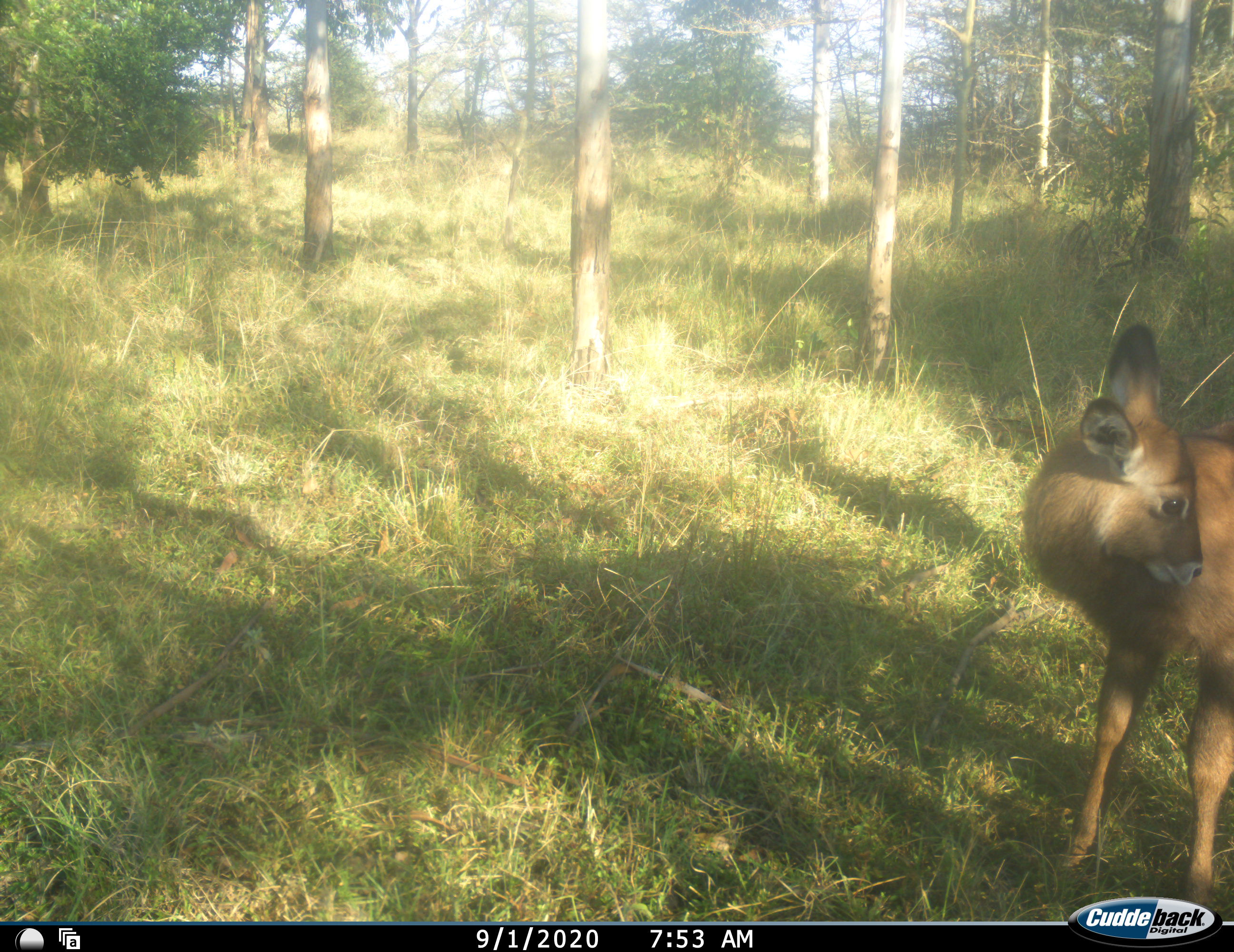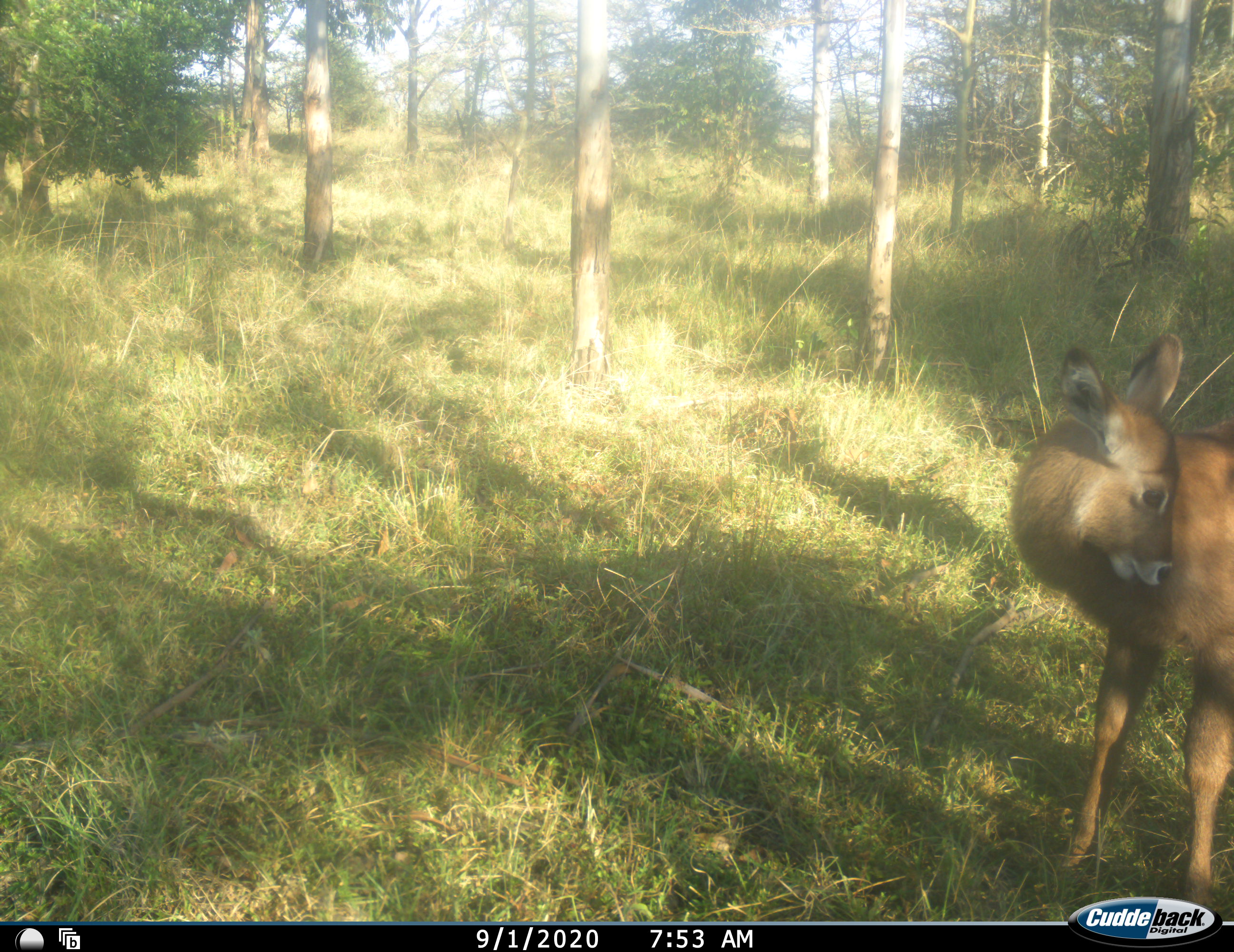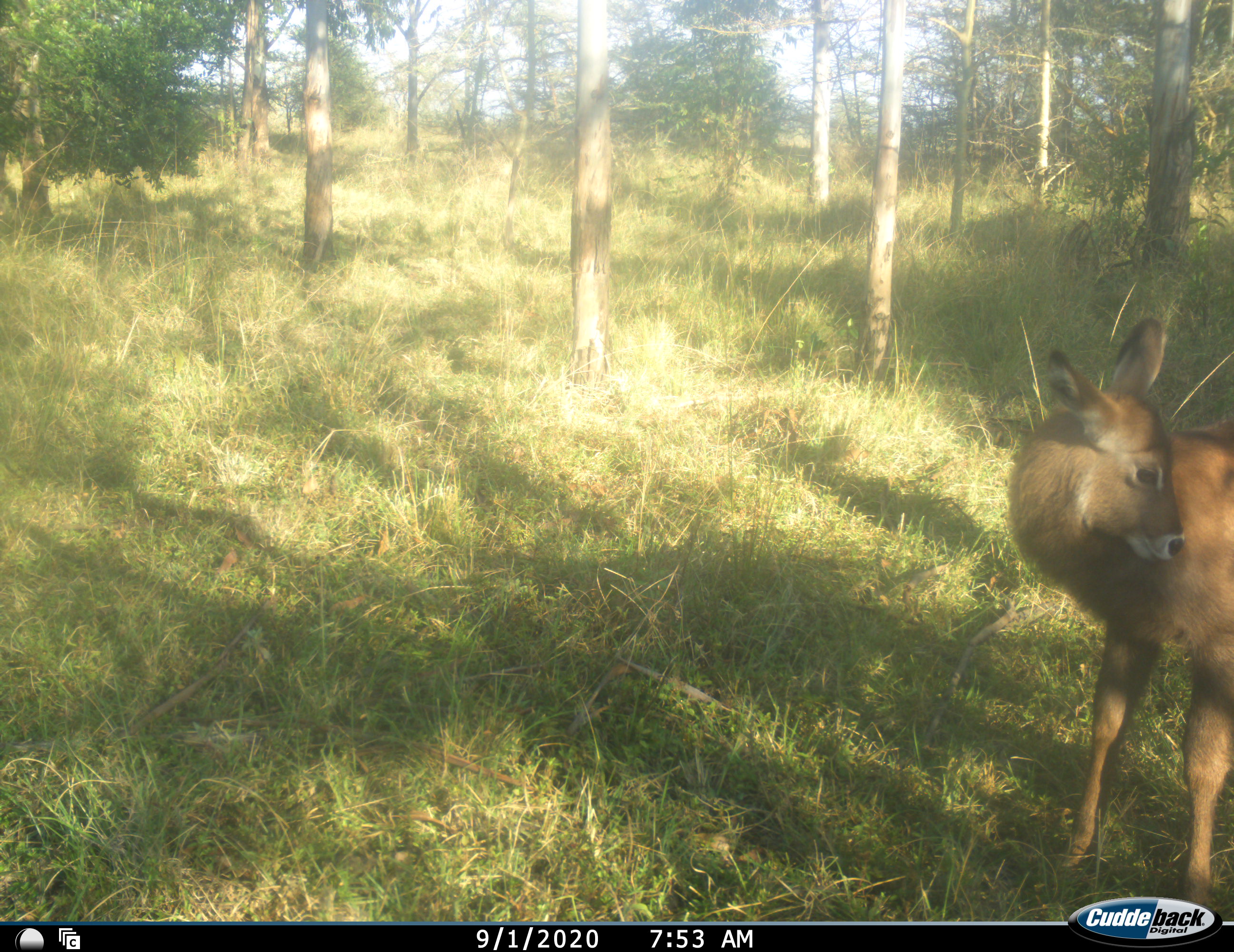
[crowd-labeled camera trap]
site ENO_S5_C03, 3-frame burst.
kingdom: Animalia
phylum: Chordata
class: Mammalia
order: Artiodactyla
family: Bovidae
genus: Kobus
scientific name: Kobus ellipsiprymnus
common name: waterbuck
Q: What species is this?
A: Waterbuck (Kobus ellipsiprymnus).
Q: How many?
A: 1.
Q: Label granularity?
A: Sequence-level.